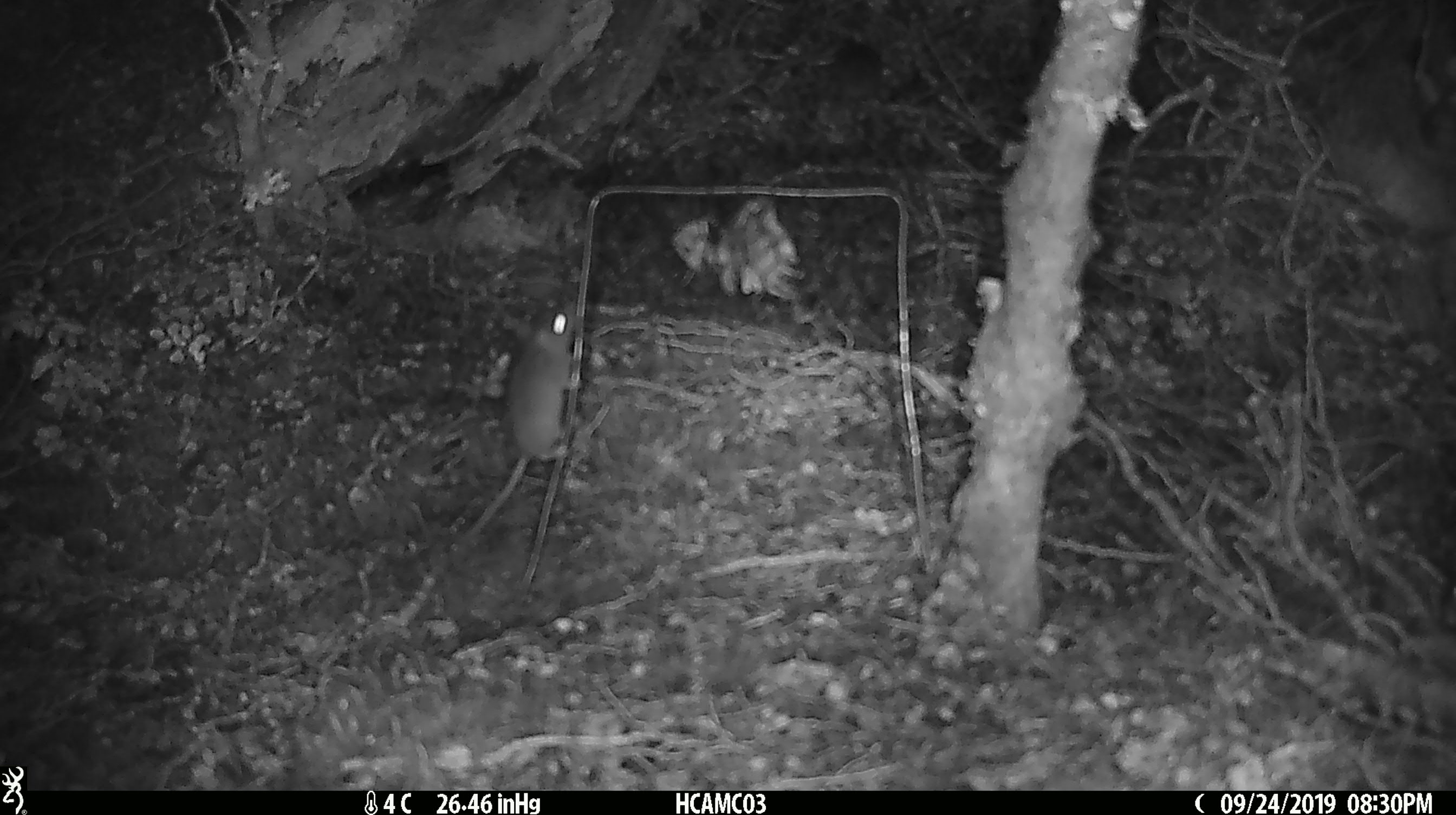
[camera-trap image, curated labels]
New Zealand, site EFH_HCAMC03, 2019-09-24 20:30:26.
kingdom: Animalia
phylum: Chordata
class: Mammalia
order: Rodentia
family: Muridae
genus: Mus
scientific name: Mus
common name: mouse